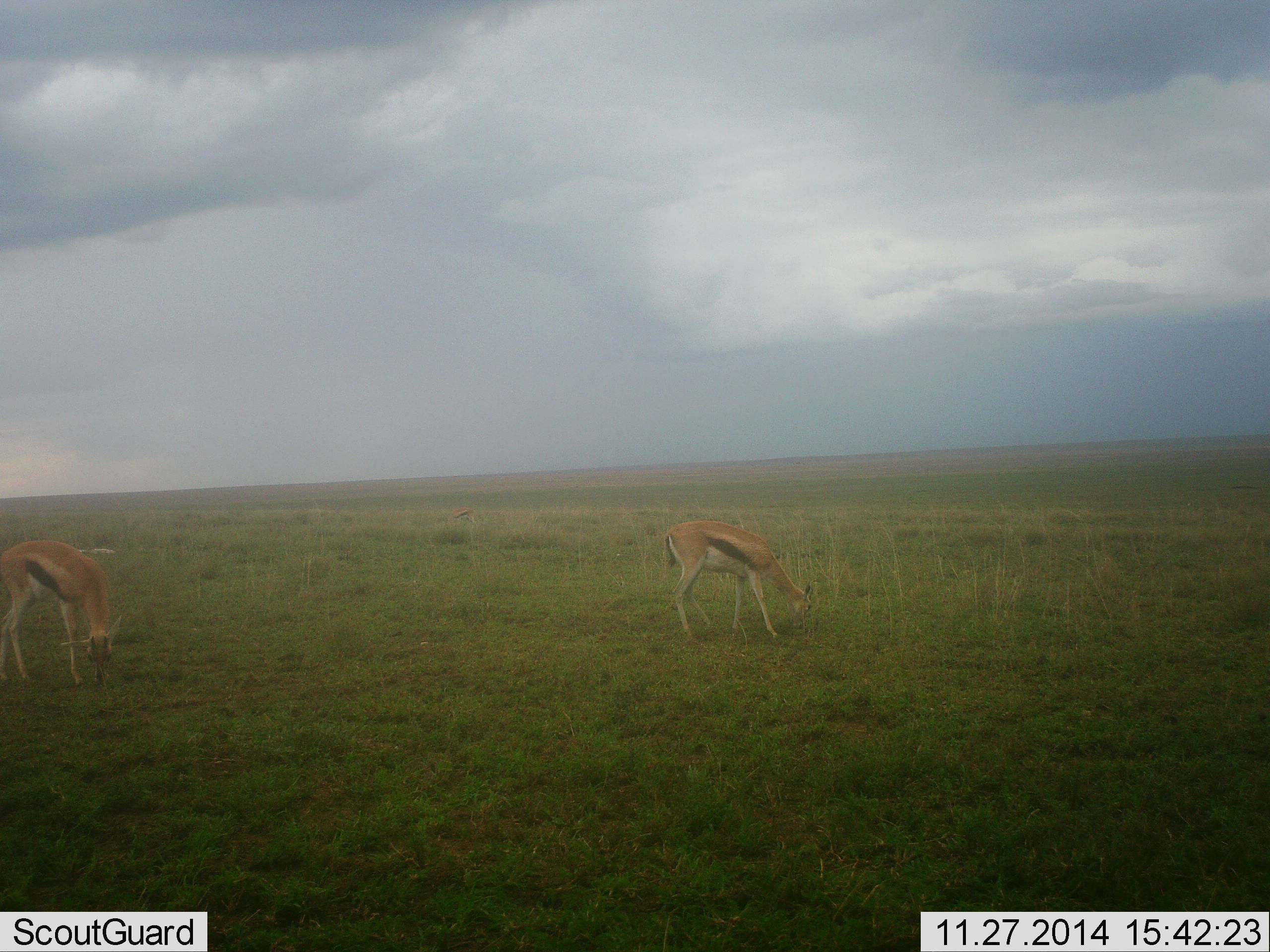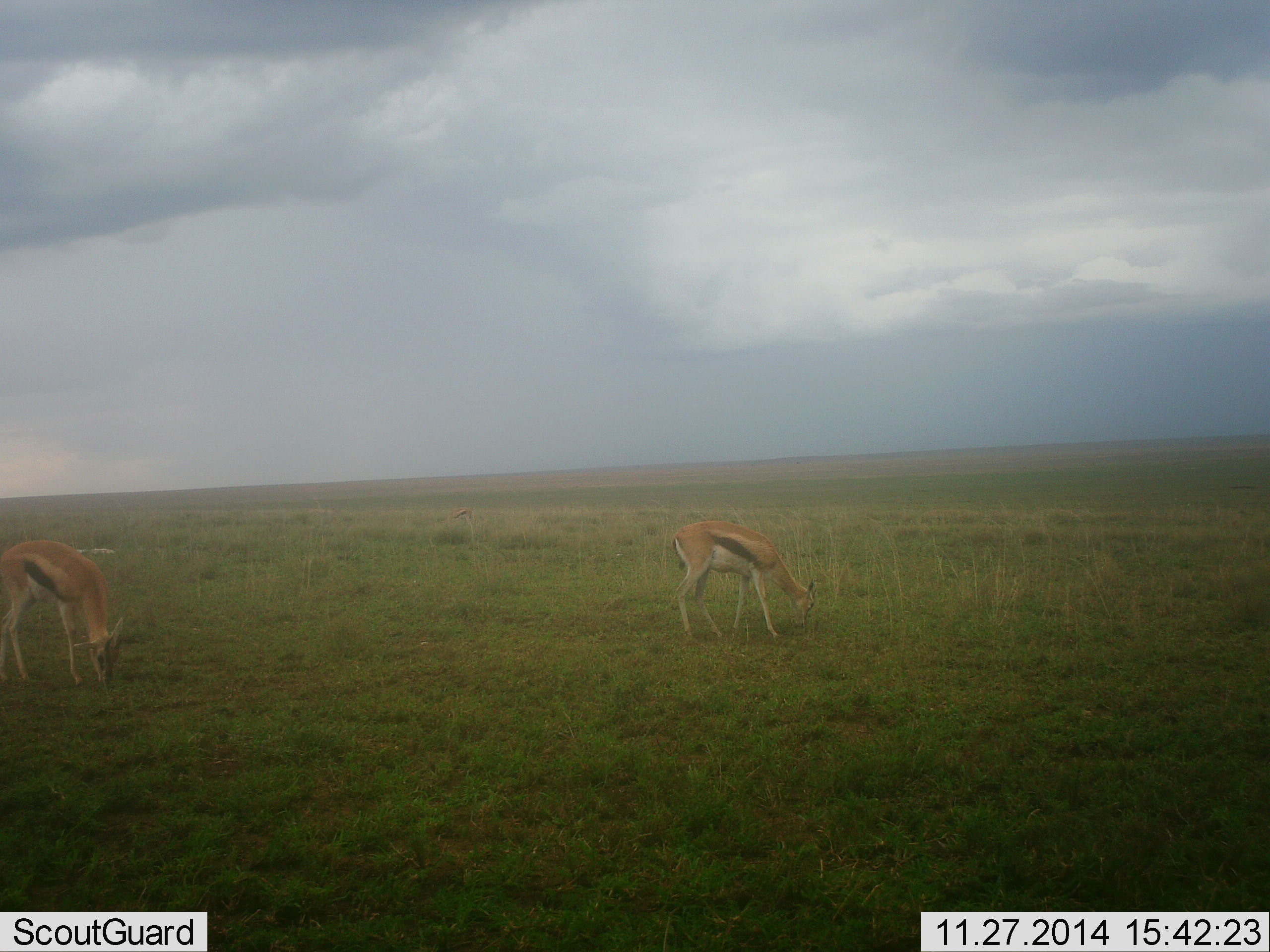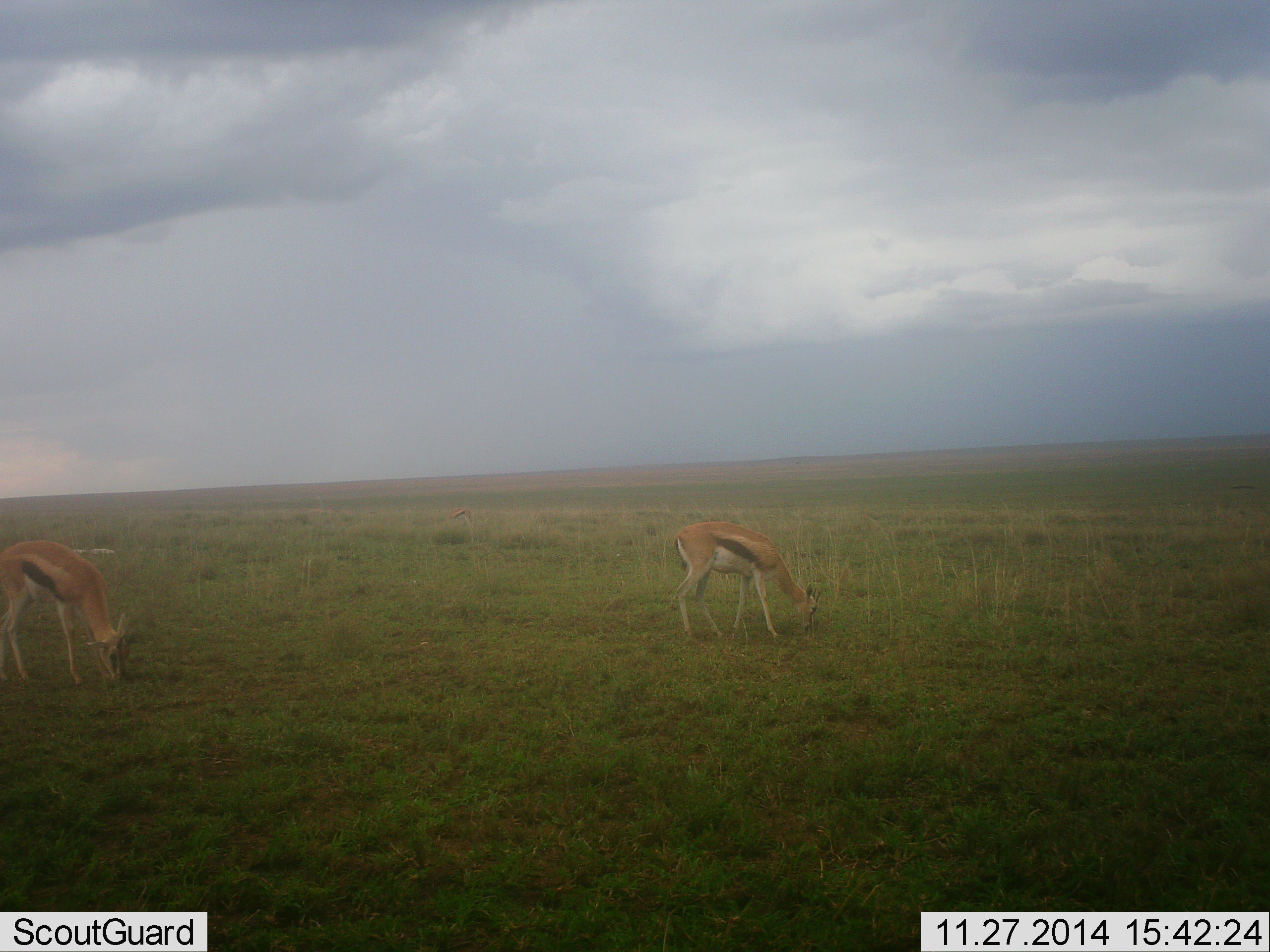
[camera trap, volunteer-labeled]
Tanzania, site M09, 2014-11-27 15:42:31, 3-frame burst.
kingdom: Animalia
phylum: Chordata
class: Mammalia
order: Artiodactyla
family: Bovidae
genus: Eudorcas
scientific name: Eudorcas thomsonii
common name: thomson's gazelle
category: gazellethomsons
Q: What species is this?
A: Gazellethomsons (thomson's gazelle) (Eudorcas thomsonii).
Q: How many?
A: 2.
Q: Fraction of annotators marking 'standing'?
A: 50%.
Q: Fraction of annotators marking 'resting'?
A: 0%.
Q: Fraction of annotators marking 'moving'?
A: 0%.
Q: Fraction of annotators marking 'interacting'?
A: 0%.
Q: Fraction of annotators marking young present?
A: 0%.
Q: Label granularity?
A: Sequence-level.